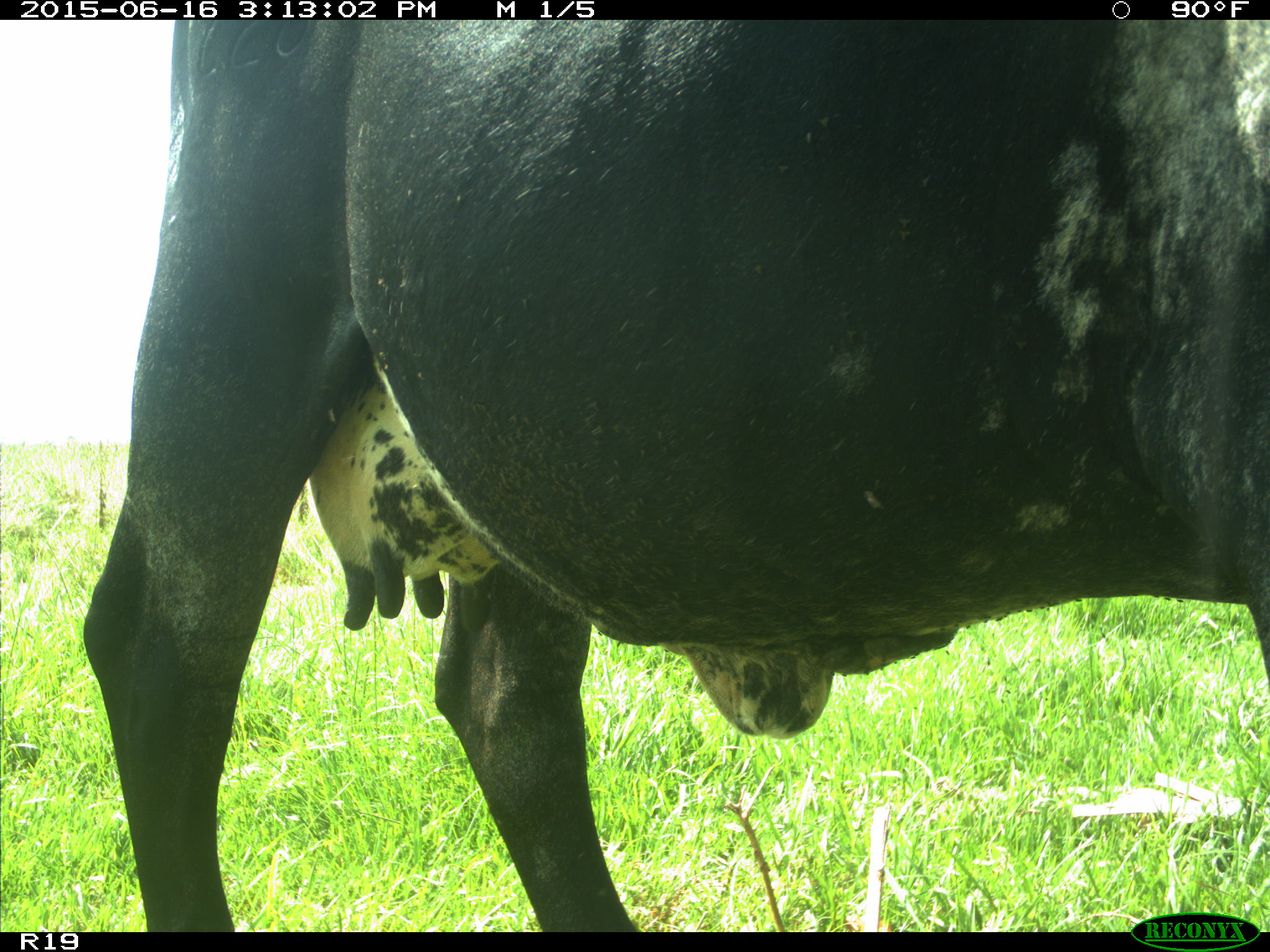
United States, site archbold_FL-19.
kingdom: Animalia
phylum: Chordata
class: Mammalia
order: Artiodactyla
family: Bovidae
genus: Bos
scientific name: Bos taurus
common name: domestic cow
Bos taurus (domestic cow).